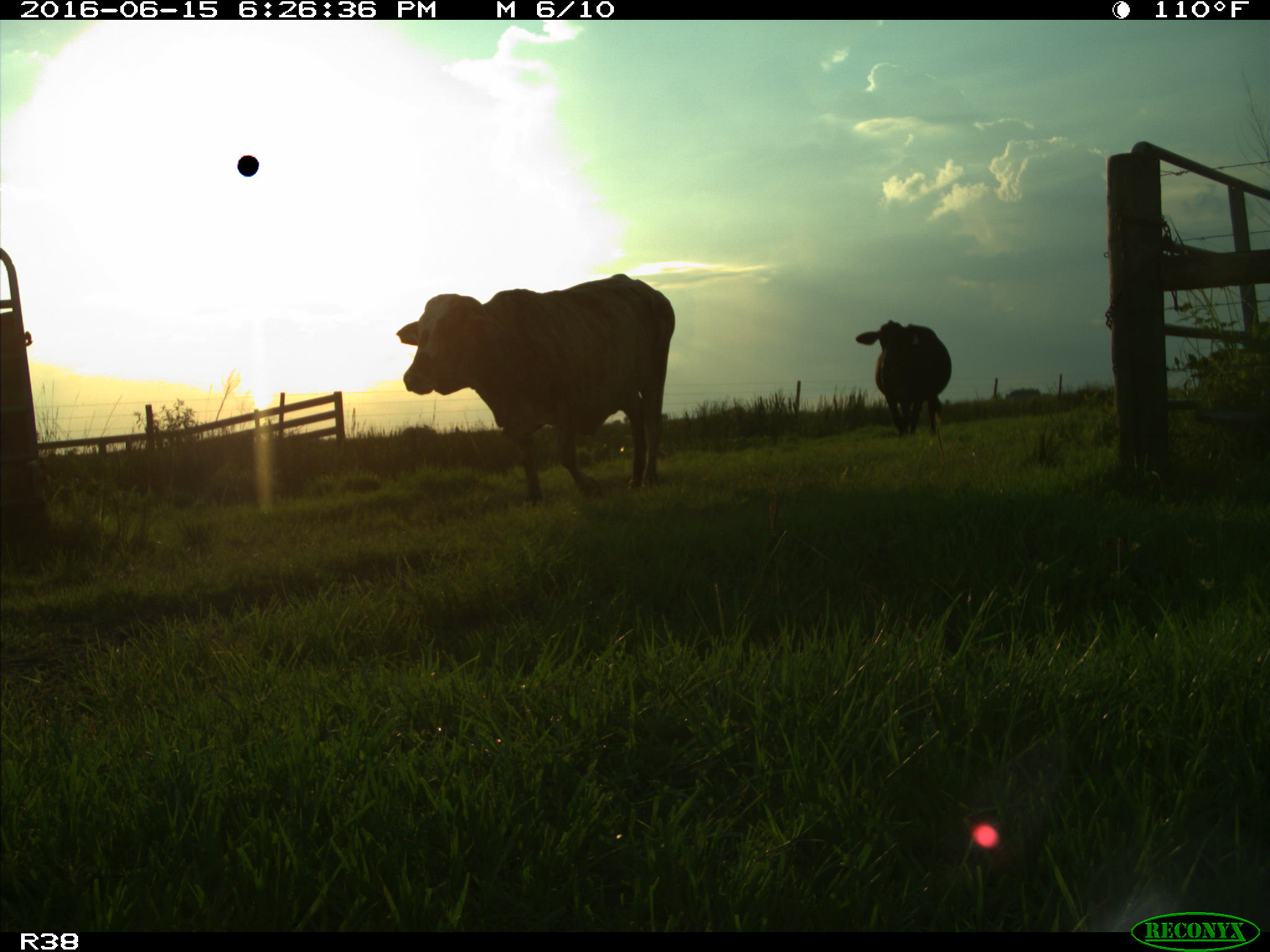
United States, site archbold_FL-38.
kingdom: Animalia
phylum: Chordata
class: Mammalia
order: Artiodactyla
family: Bovidae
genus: Bos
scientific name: Bos taurus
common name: domestic cow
Bos taurus (domestic cow).